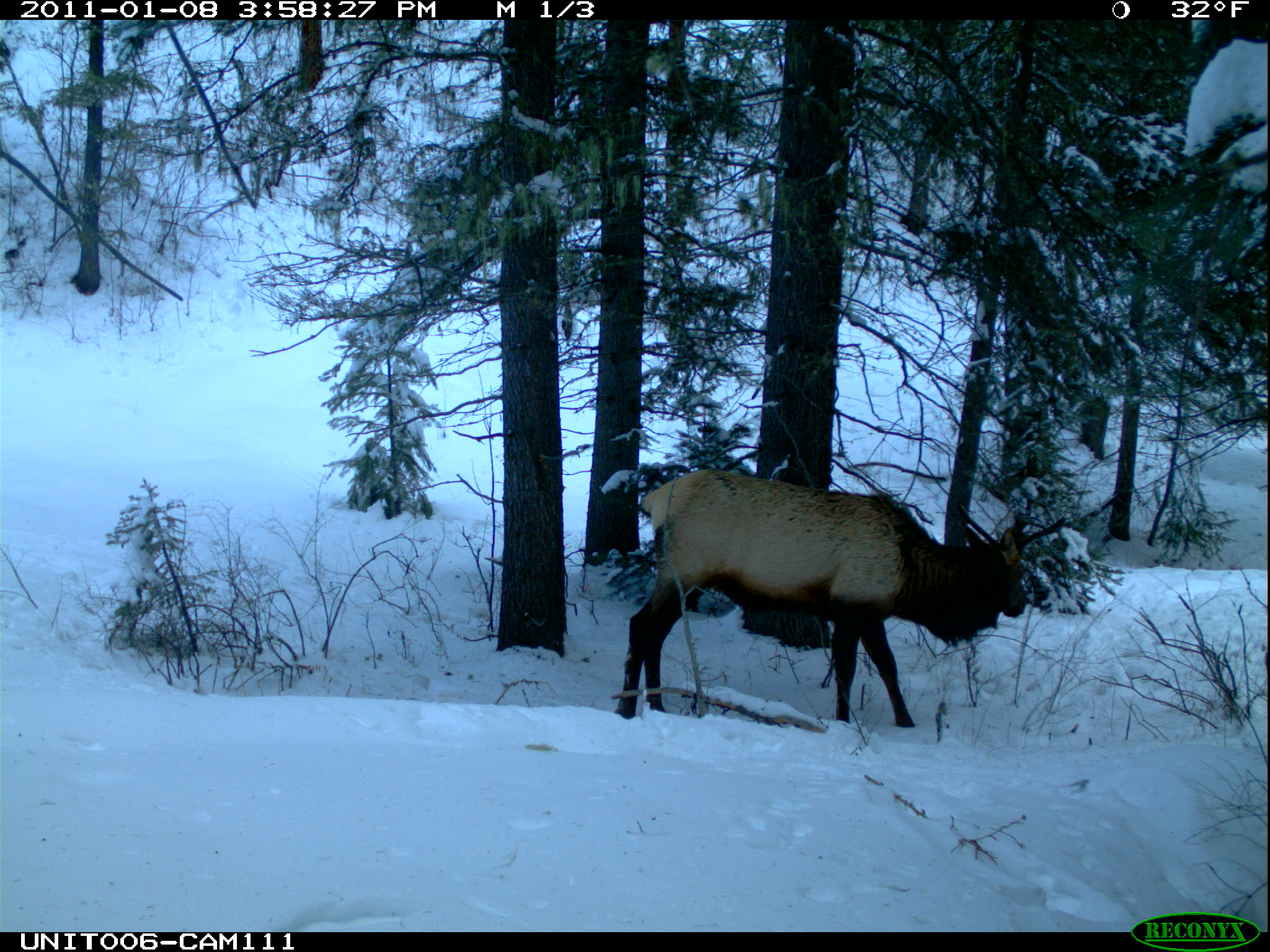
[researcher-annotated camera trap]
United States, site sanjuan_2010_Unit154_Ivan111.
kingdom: Animalia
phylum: Chordata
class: Mammalia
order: Artiodactyla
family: Cervidae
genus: Cervus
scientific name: Cervus elaphus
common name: red deer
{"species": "Cervus elaphus (red deer)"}